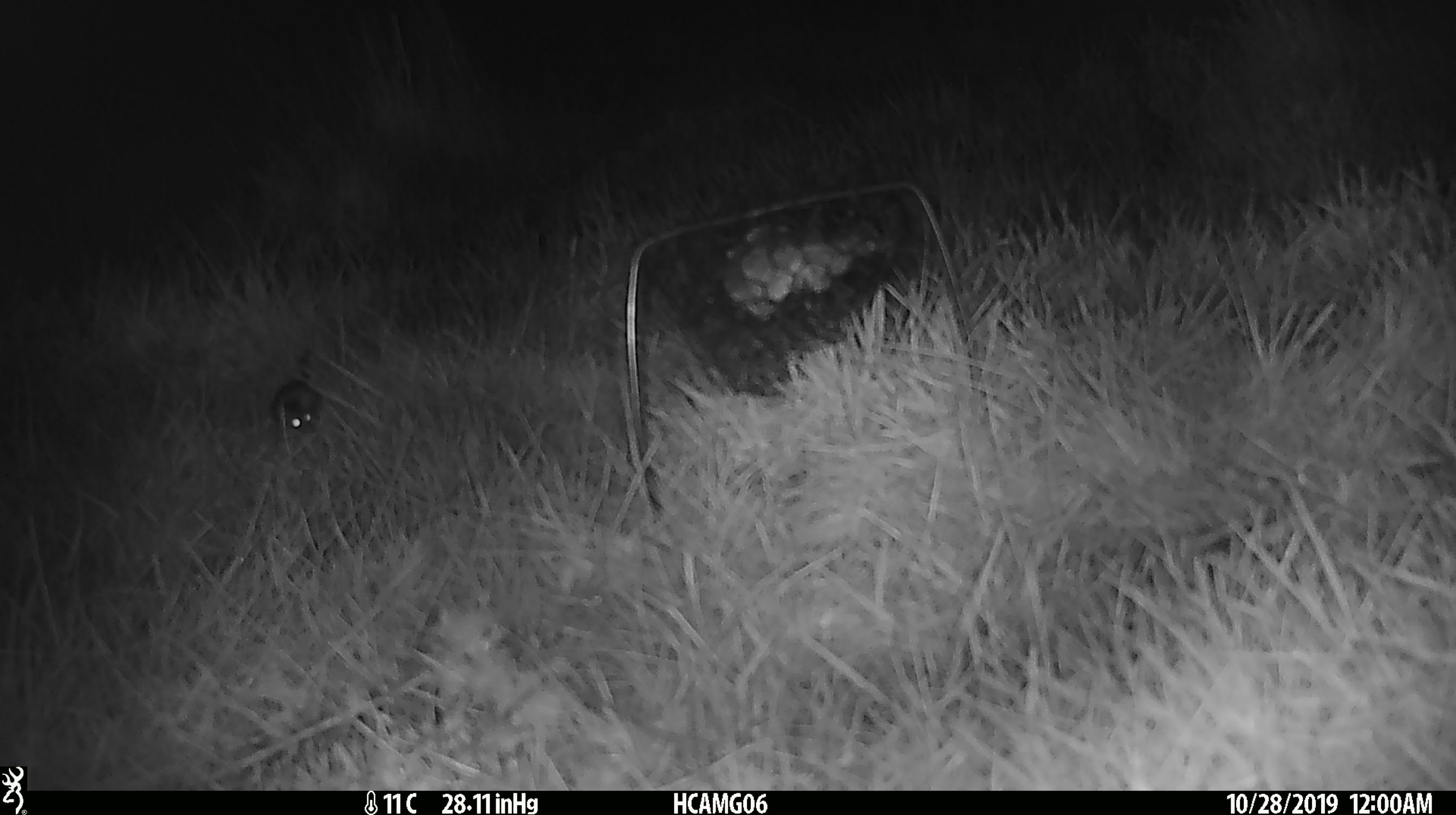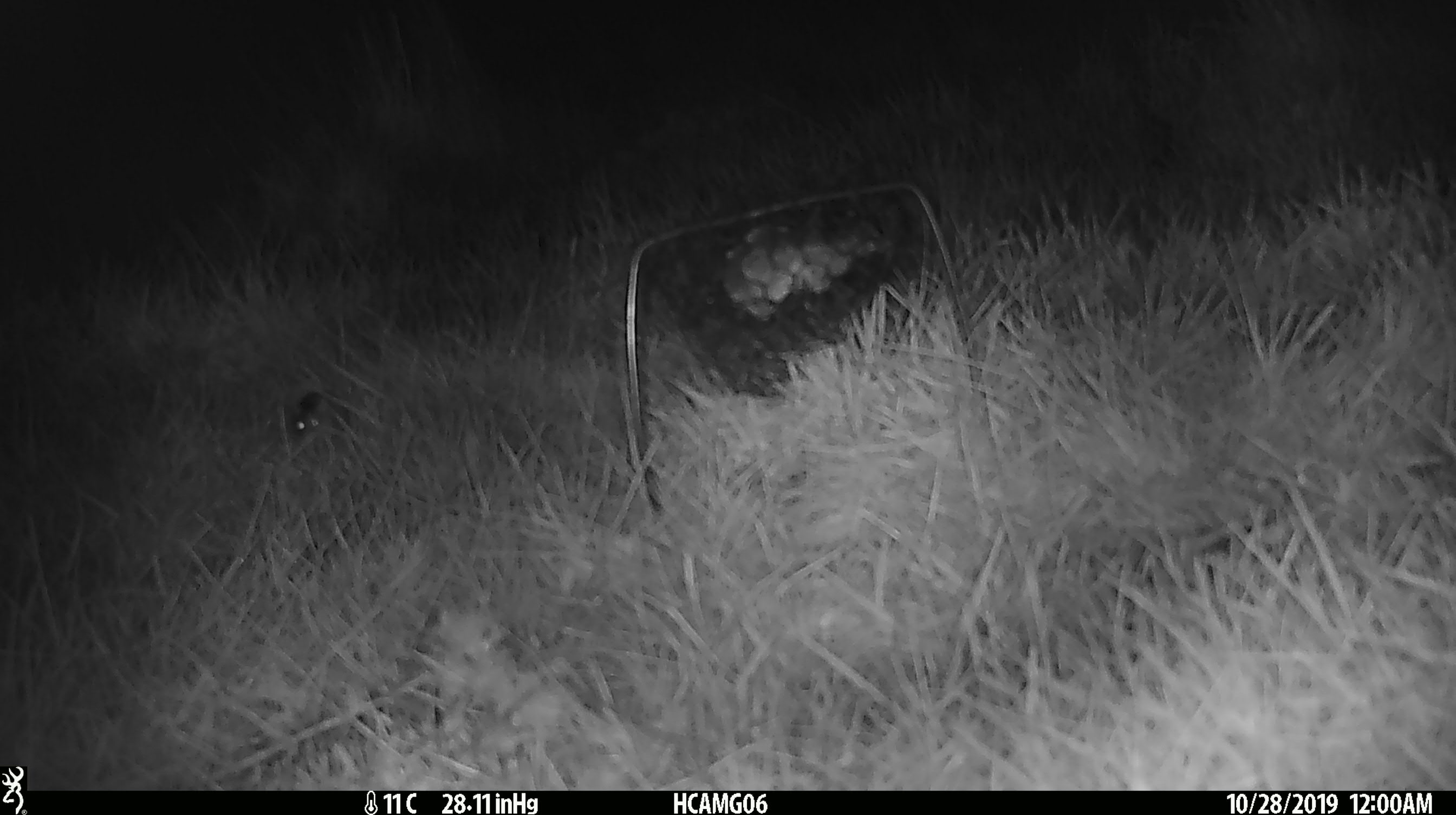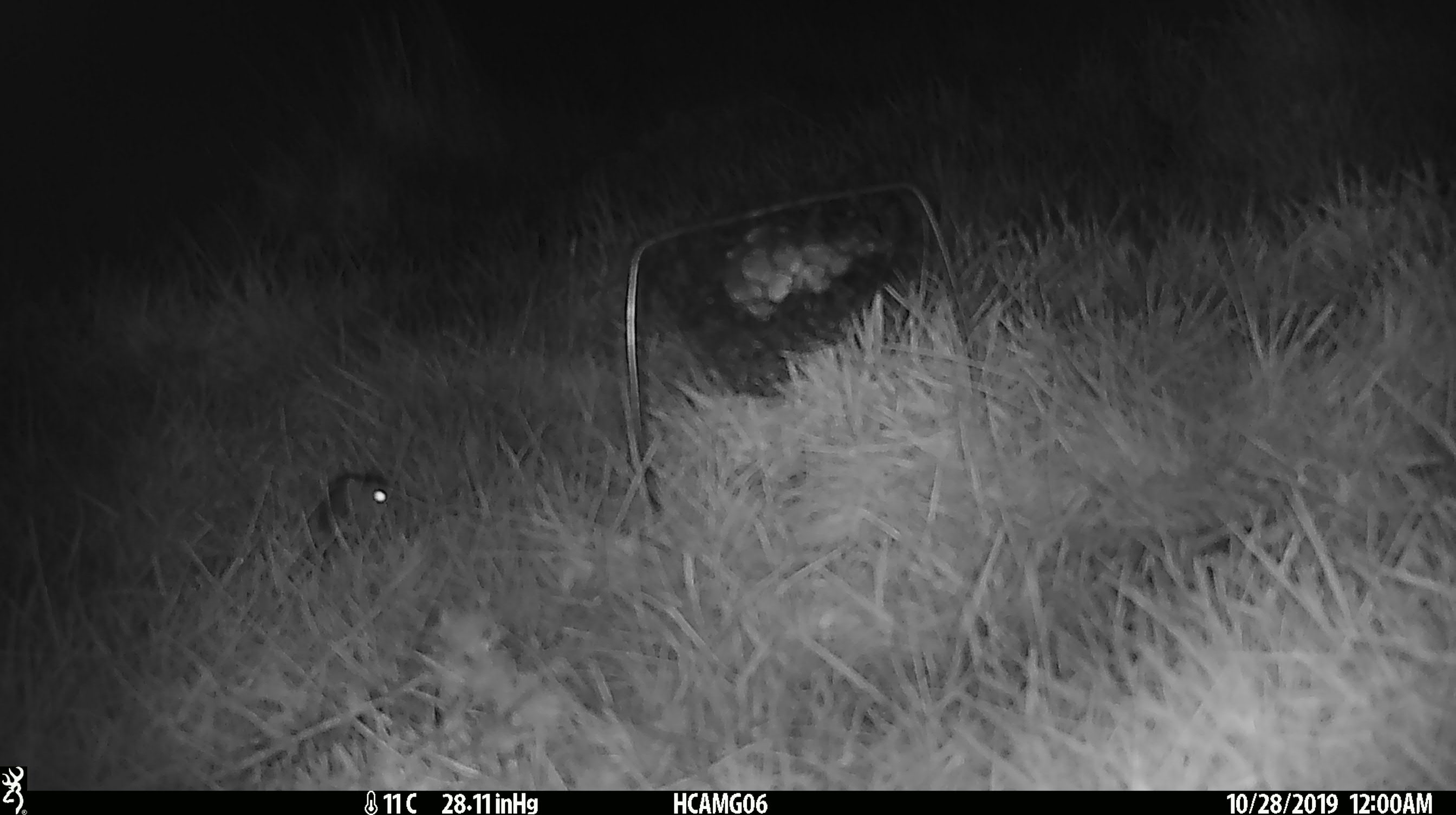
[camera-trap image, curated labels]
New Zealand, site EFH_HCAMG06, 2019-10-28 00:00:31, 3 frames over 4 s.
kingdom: Animalia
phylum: Chordata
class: Mammalia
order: Rodentia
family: Muridae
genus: Mus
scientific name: Mus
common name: mouse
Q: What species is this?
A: Mouse (Mus).